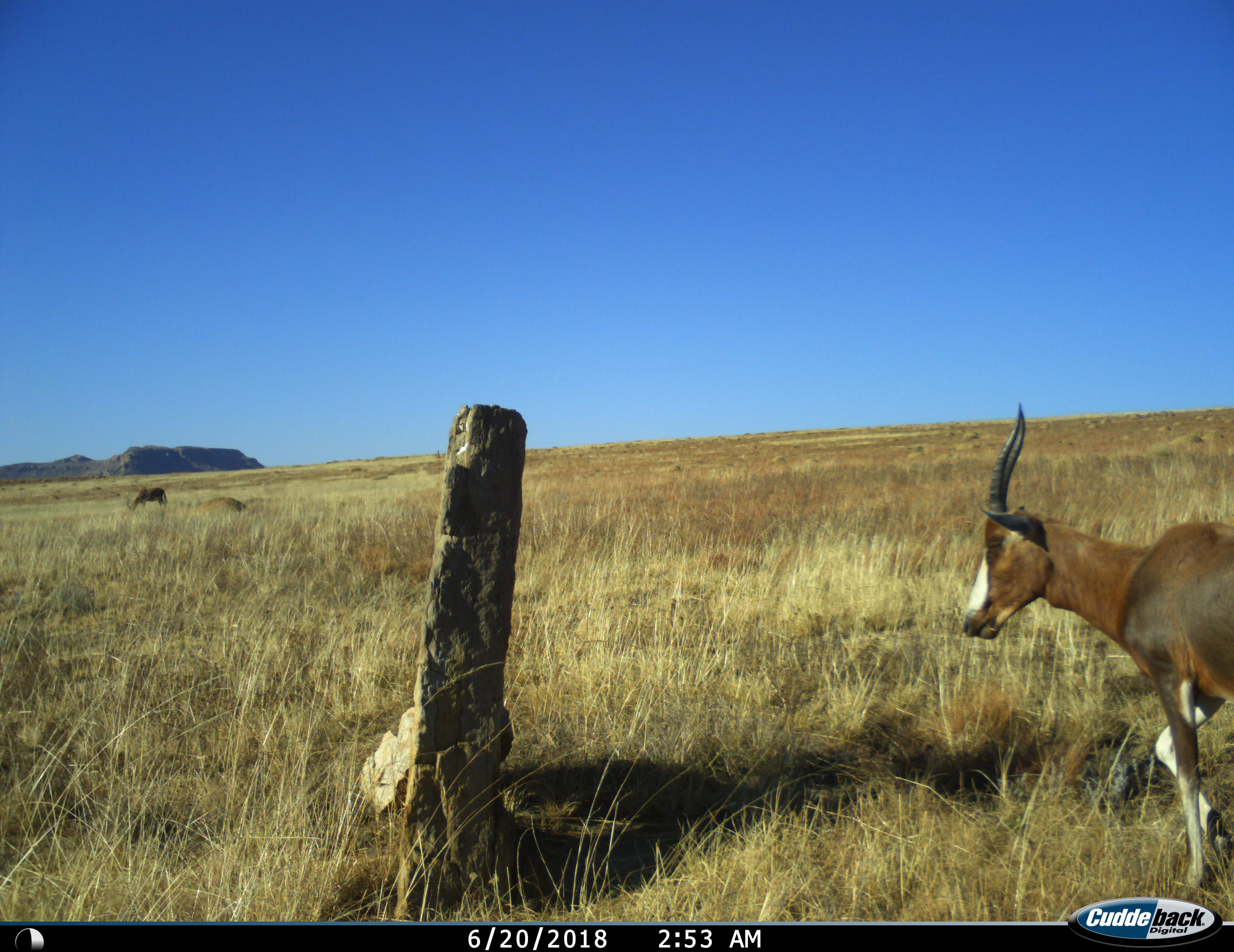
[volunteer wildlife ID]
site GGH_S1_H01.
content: unidentified animal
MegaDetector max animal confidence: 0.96